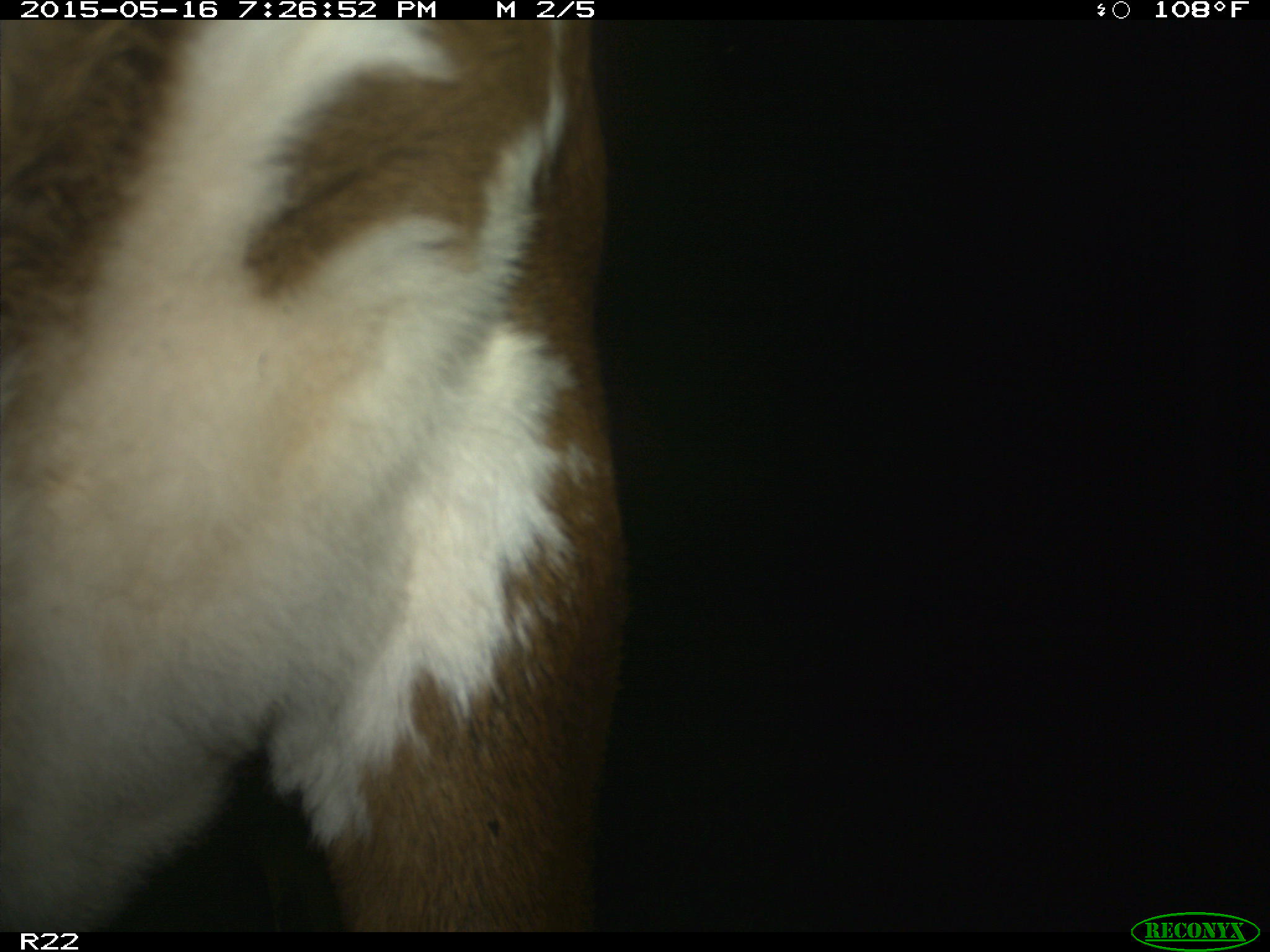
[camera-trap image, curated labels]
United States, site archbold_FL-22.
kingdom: Animalia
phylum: Chordata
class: Mammalia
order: Artiodactyla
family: Bovidae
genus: Bos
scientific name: Bos taurus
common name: domestic cow